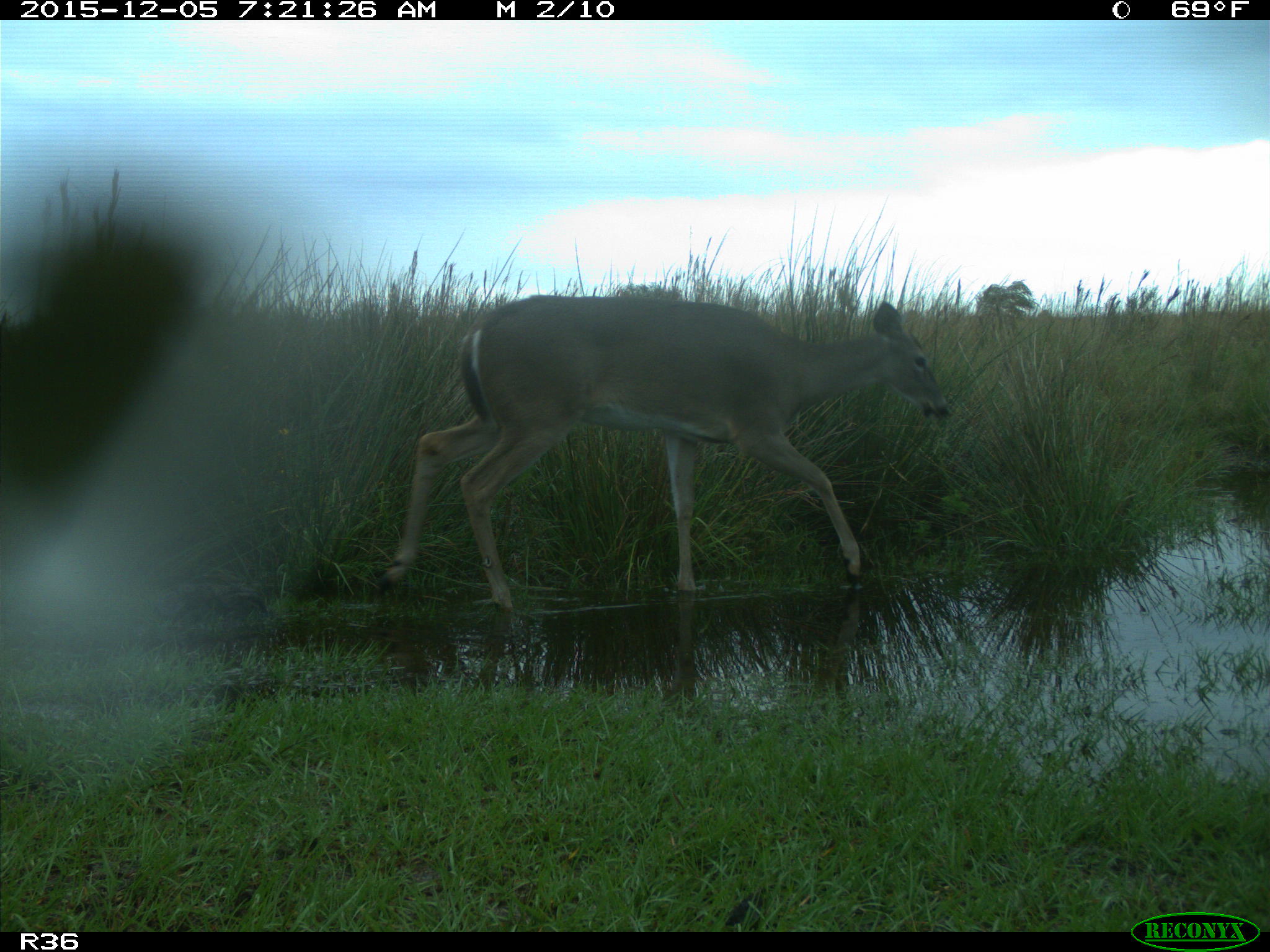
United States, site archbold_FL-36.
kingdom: Animalia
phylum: Chordata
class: Mammalia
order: Artiodactyla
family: Cervidae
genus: Odocoileus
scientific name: Odocoileus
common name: deer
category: unidentified deer